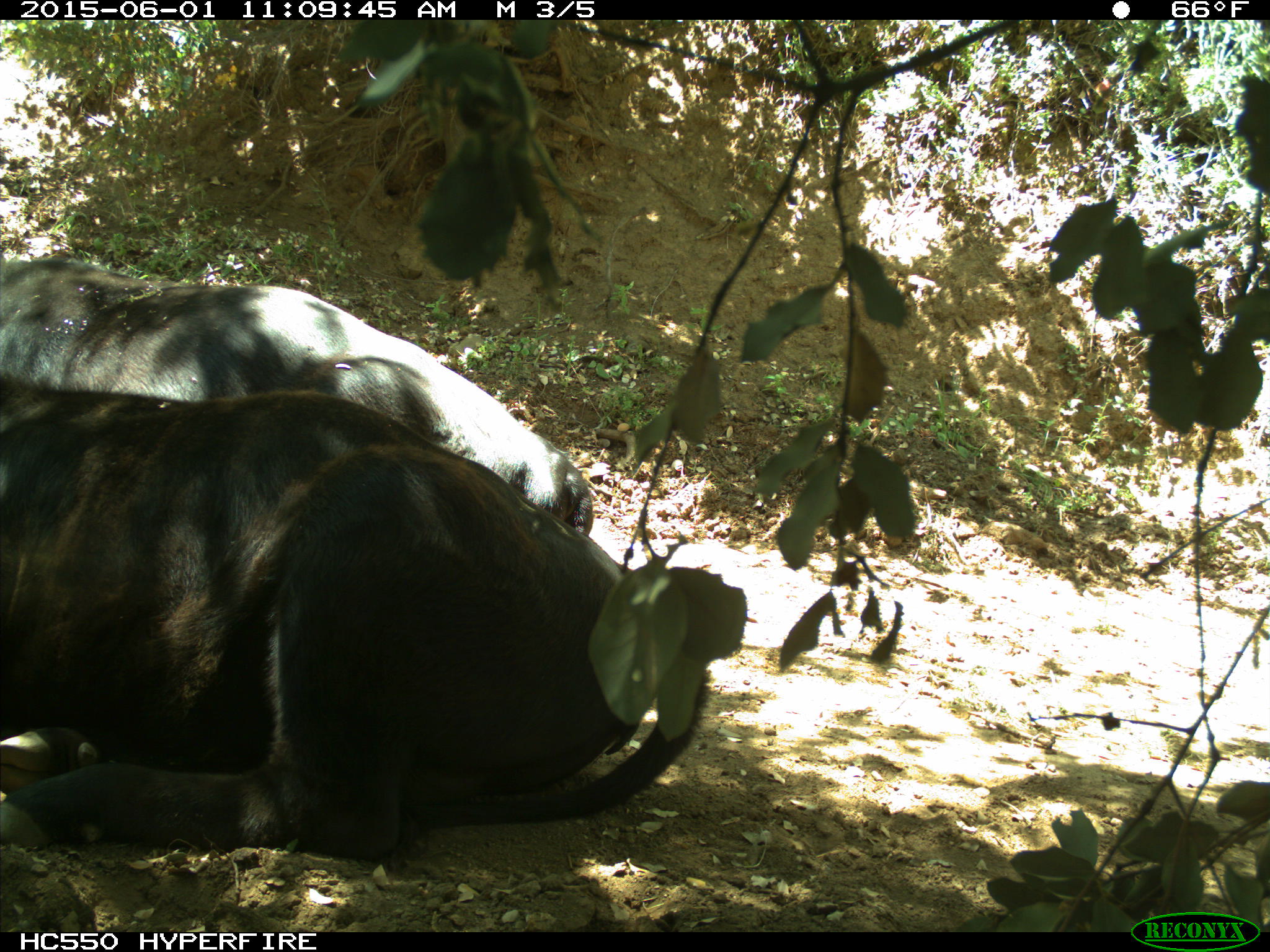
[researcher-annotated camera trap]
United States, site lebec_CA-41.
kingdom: Animalia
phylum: Chordata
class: Mammalia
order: Artiodactyla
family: Bovidae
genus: Bos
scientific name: Bos taurus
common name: domestic cow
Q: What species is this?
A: Bos taurus (domestic cow).